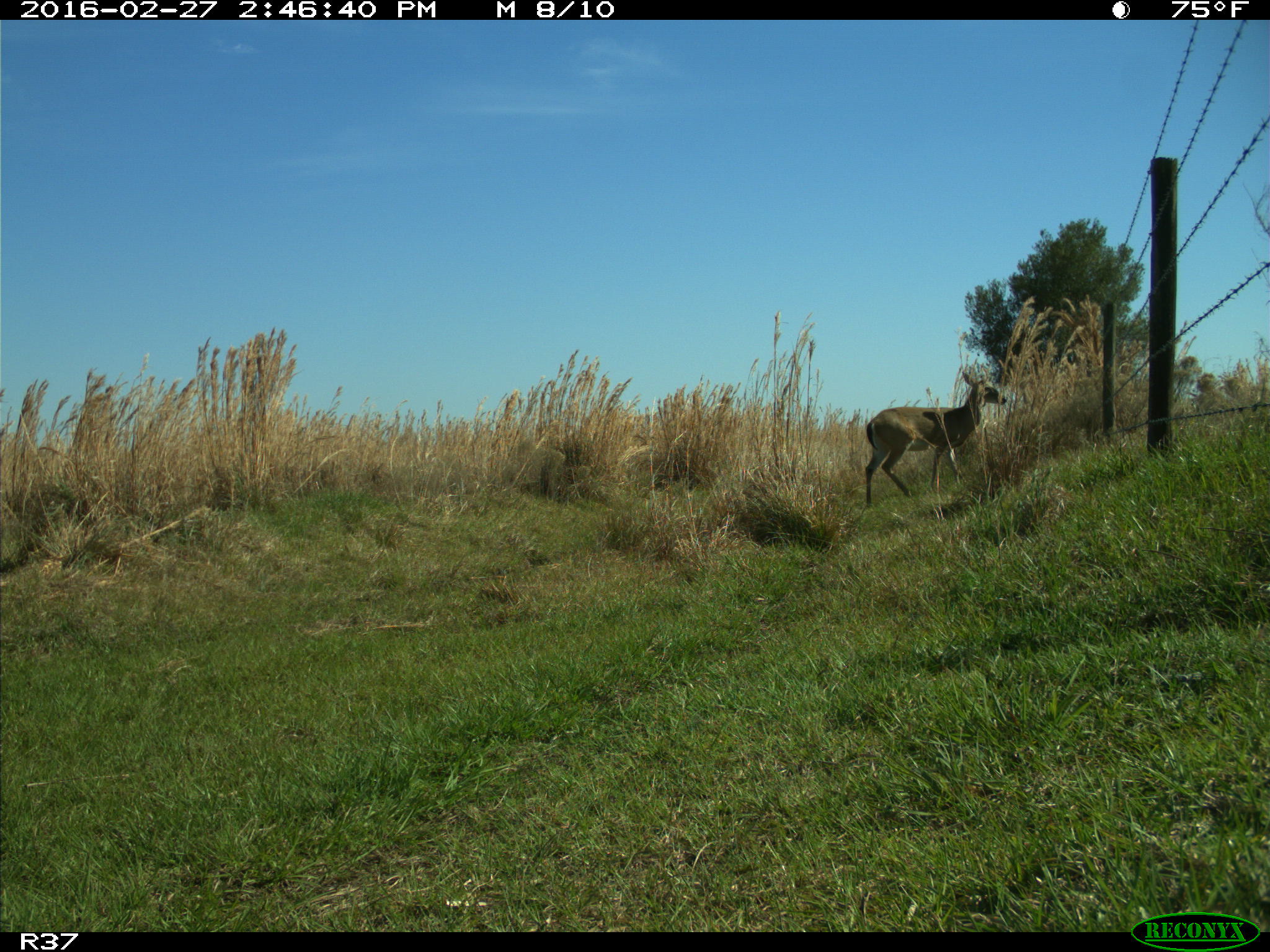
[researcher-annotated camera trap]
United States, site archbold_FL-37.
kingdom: Animalia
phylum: Chordata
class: Mammalia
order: Artiodactyla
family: Cervidae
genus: Odocoileus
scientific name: Odocoileus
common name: deer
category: unidentified deer